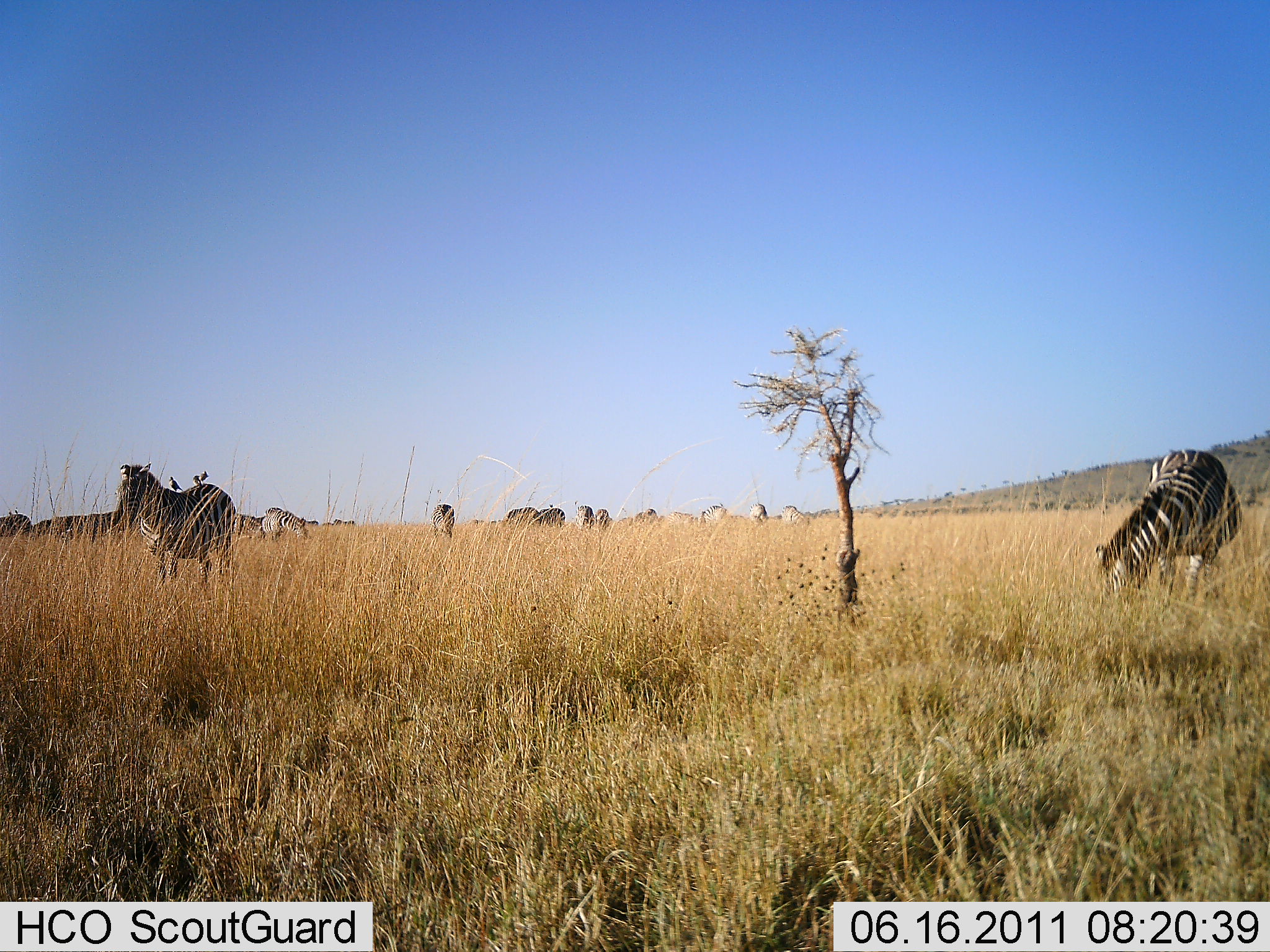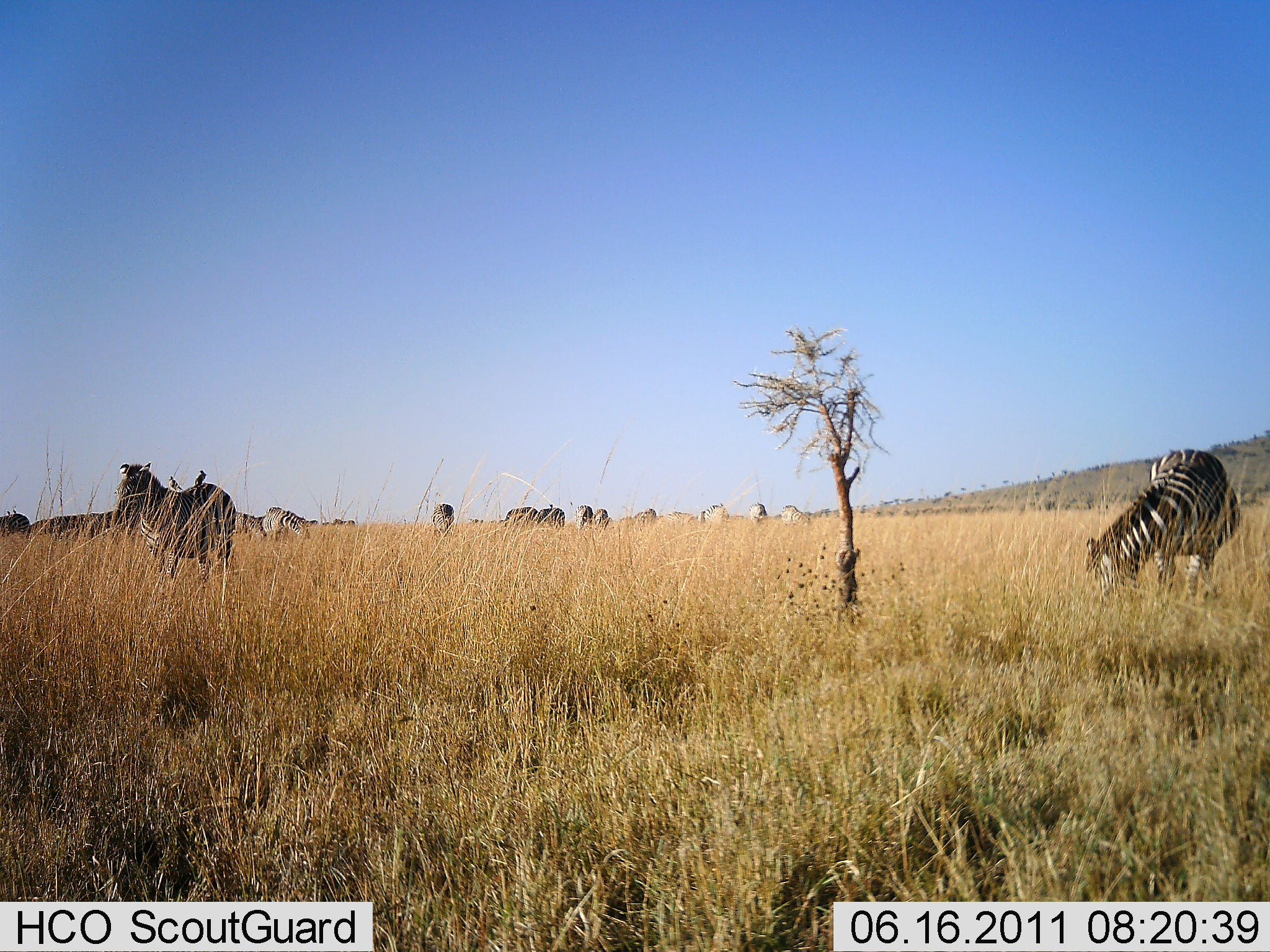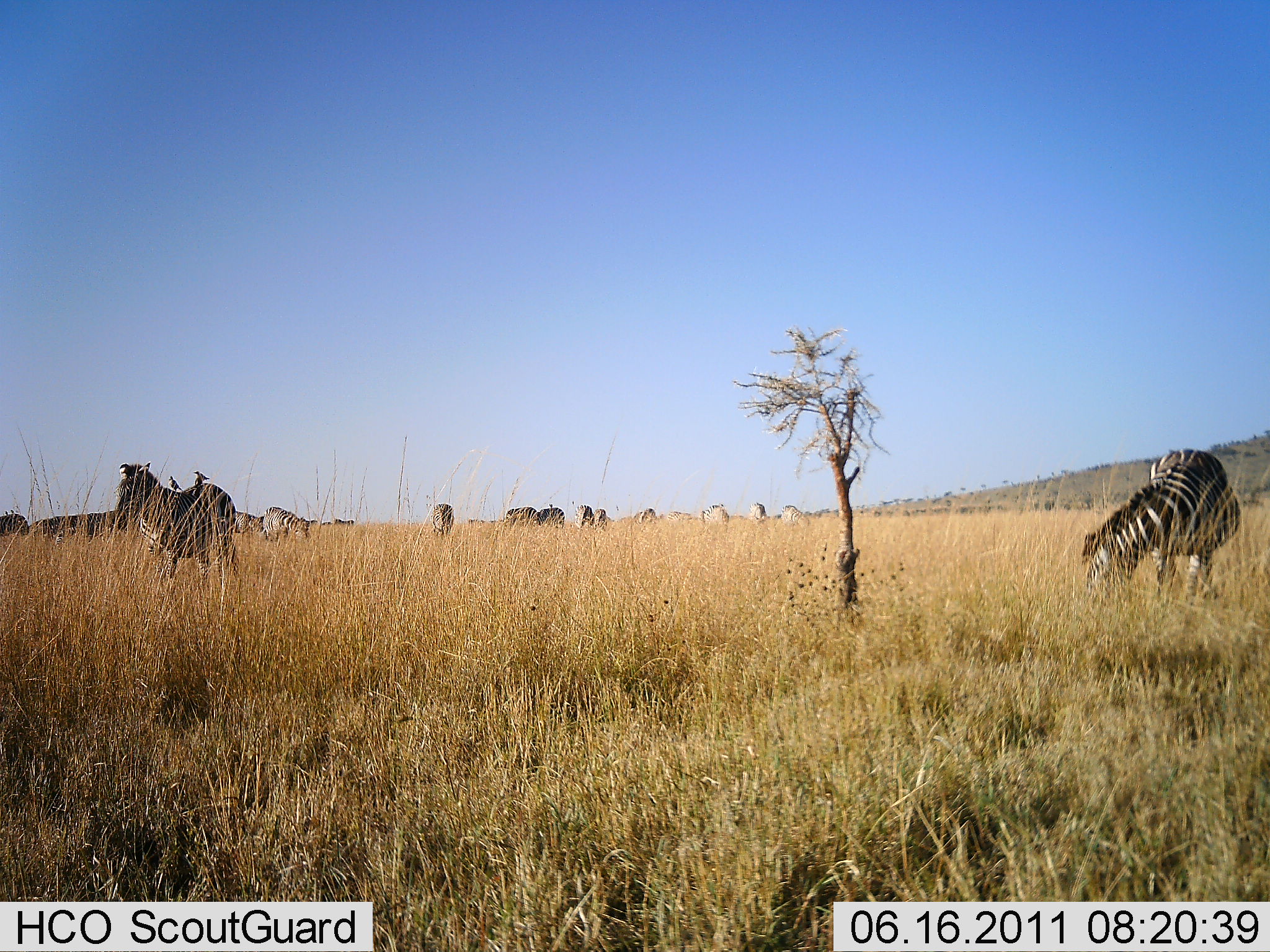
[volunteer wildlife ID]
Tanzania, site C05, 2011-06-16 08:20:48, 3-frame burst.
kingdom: Animalia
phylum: Chordata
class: Mammalia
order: Perissodactyla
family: Equidae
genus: Equus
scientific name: Equus quagga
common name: plains zebra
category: zebra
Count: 11-50.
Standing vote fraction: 69%.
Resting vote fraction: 0%.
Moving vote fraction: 23%.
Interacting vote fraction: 0%.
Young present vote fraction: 0%.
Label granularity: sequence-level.